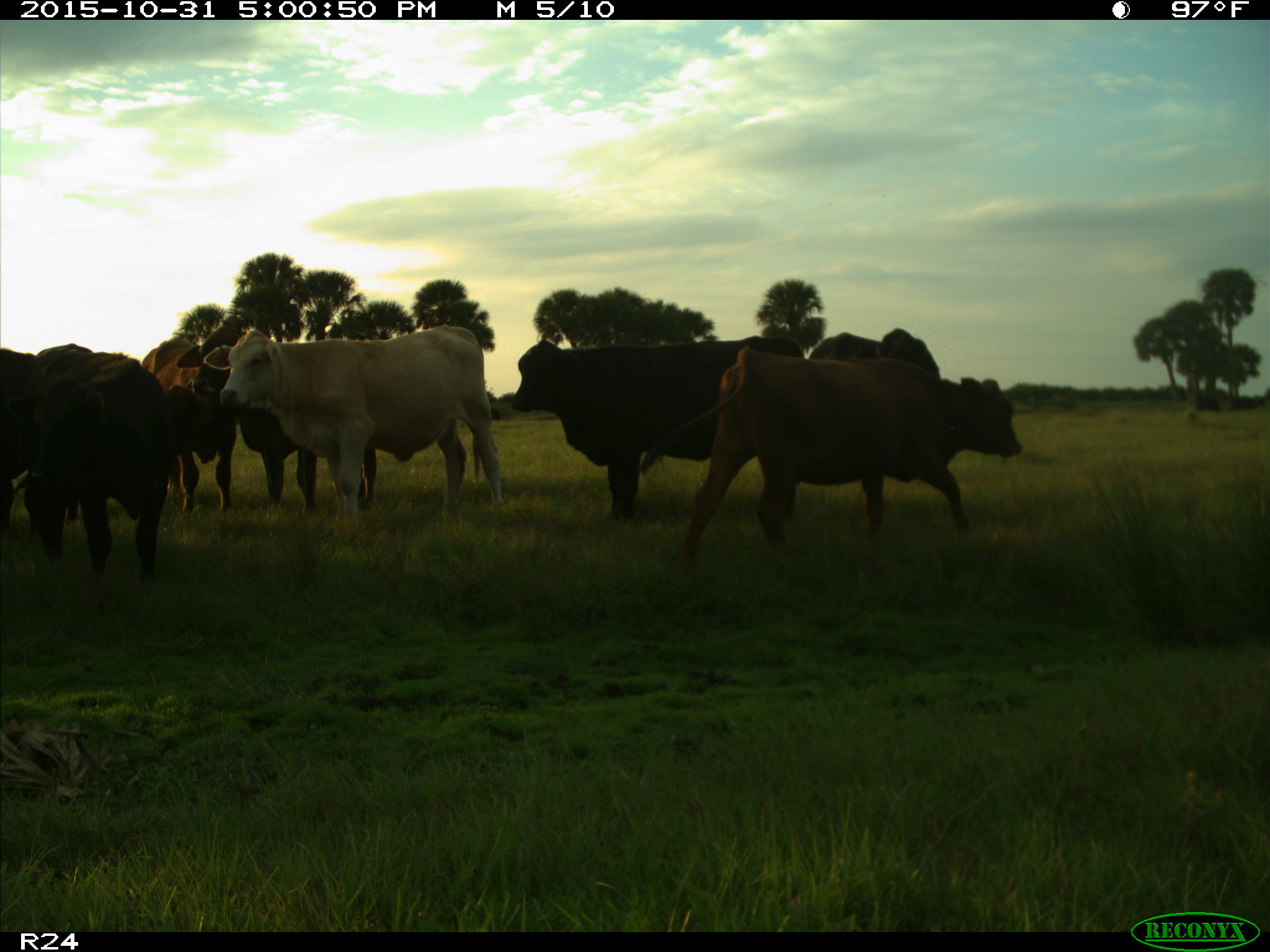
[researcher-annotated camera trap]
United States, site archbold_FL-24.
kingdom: Animalia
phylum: Chordata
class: Mammalia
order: Artiodactyla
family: Bovidae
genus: Bos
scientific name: Bos taurus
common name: domestic cow